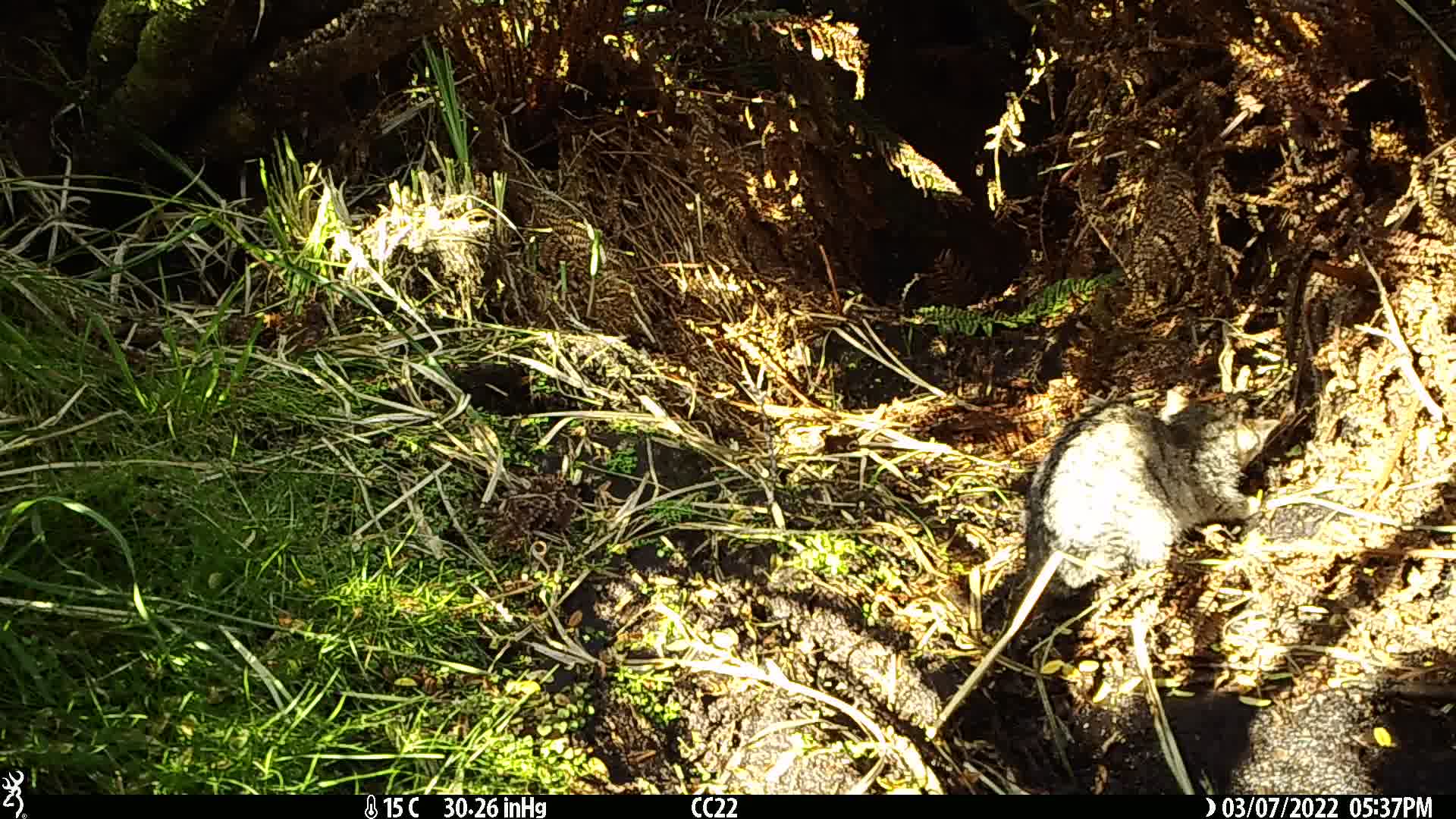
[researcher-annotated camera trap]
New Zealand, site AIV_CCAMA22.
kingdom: Animalia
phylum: Chordata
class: Mammalia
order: Carnivora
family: Felidae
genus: Felis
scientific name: Felis catus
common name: domestic cat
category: cat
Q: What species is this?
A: Cat (domestic cat) (Felis catus).